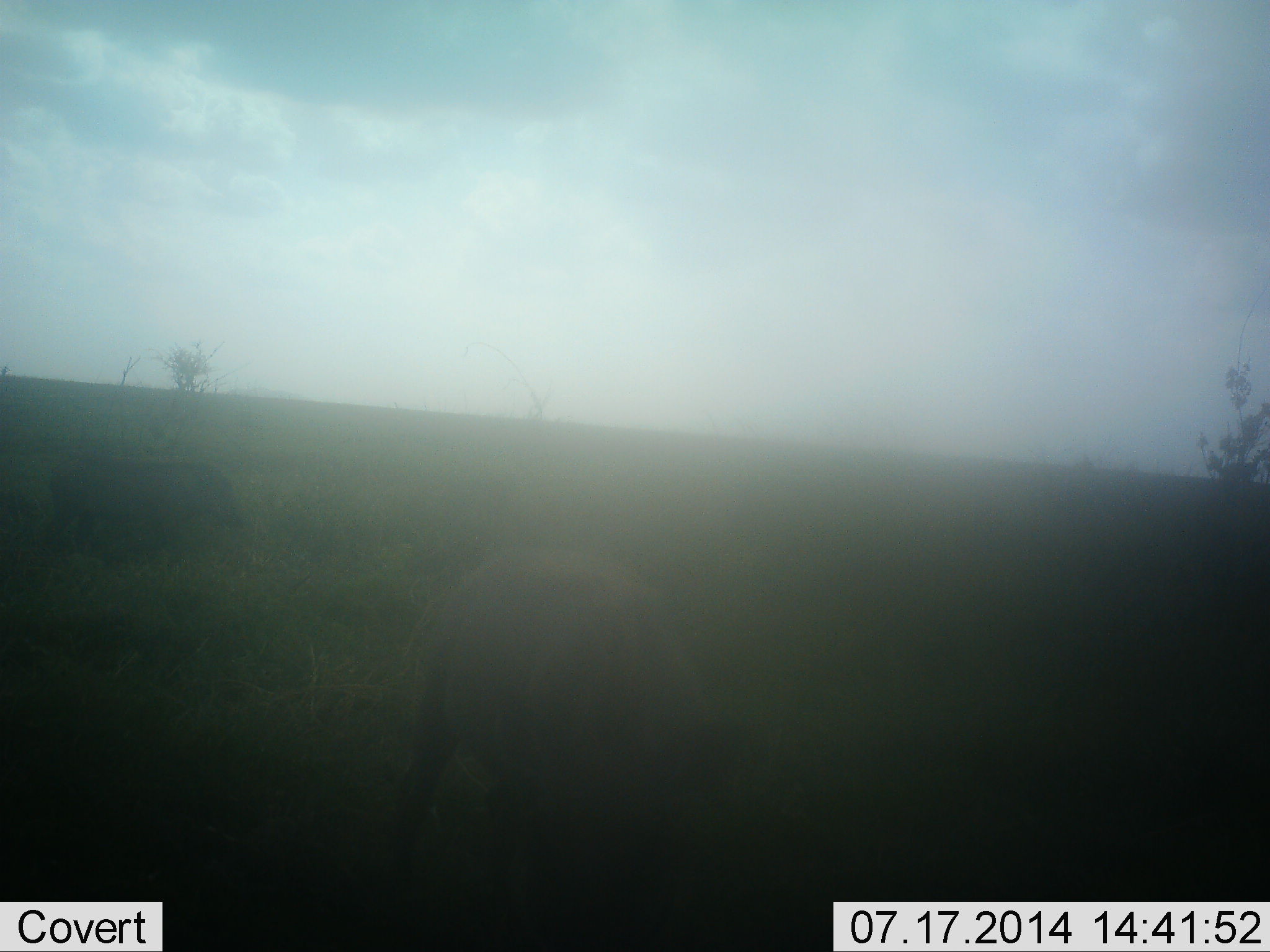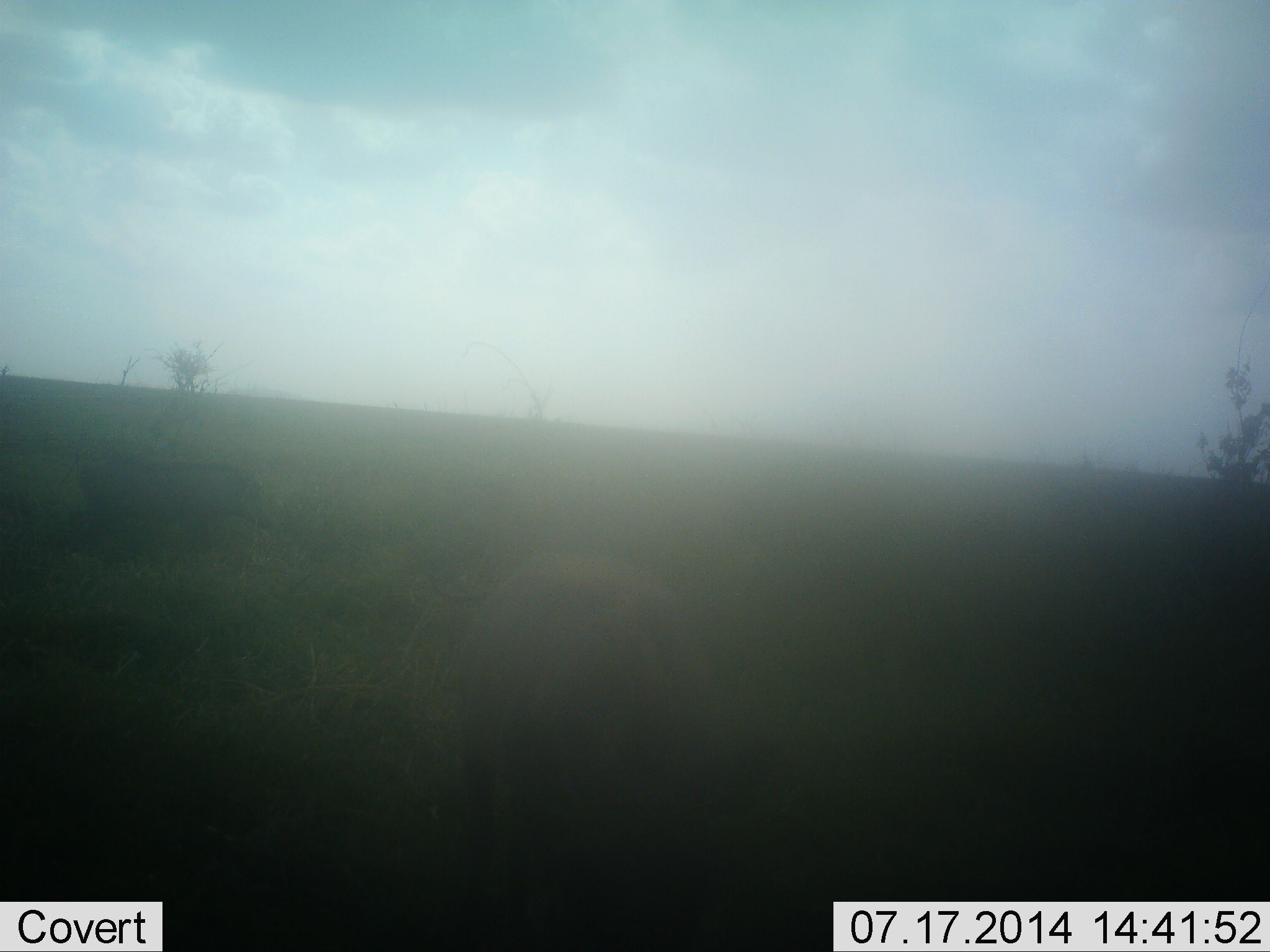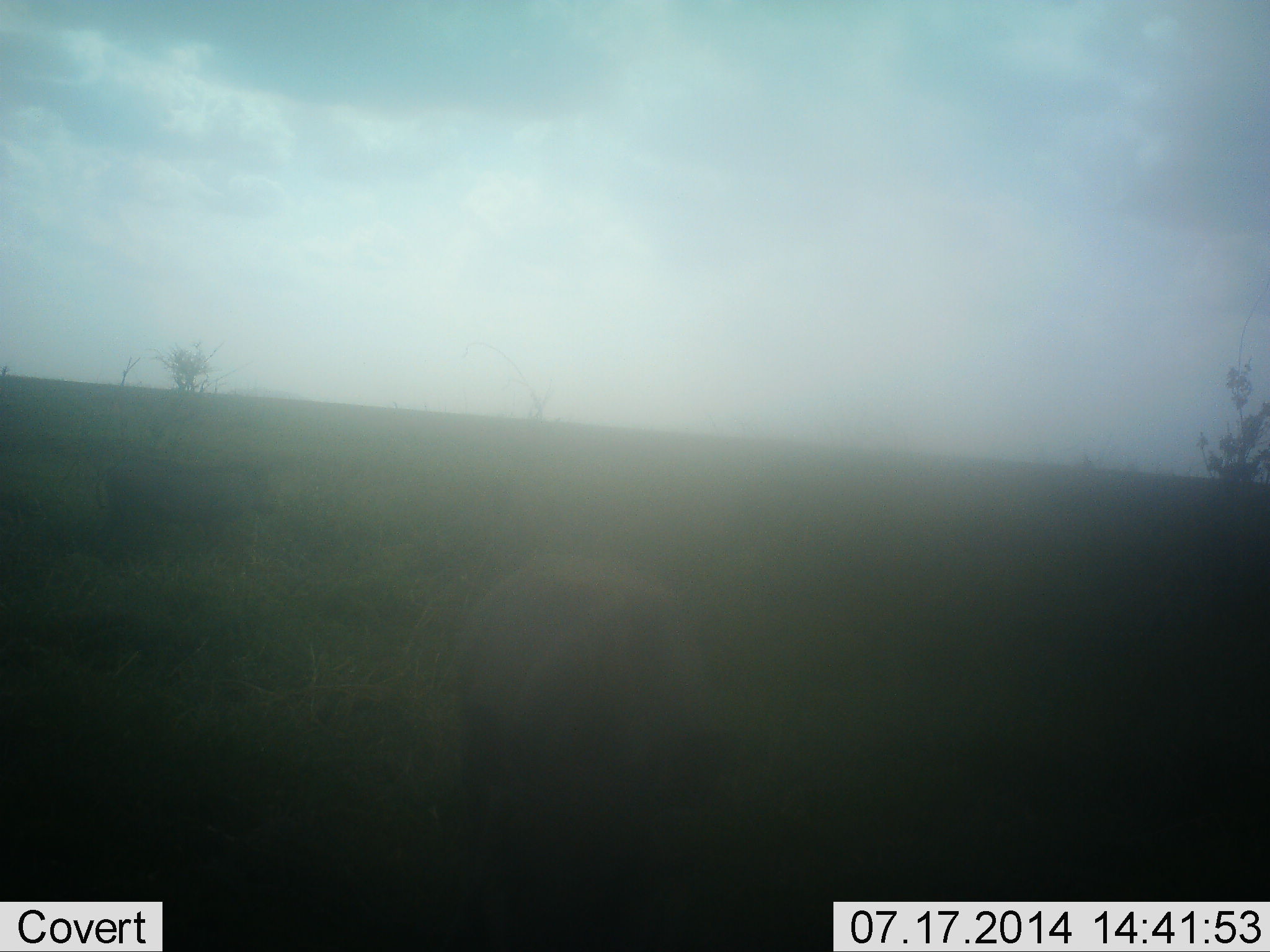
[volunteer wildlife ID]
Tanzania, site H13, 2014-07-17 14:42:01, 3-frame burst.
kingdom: Animalia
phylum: Chordata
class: Mammalia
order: Artiodactyla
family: Suidae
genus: Phacochoerus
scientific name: Phacochoerus africanus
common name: warthog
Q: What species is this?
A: Warthog (Phacochoerus africanus).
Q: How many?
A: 2.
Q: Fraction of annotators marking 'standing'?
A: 11%.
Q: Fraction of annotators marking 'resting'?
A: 0%.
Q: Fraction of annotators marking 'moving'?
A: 67%.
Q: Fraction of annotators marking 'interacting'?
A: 0%.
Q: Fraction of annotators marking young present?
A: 0%.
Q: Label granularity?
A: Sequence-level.